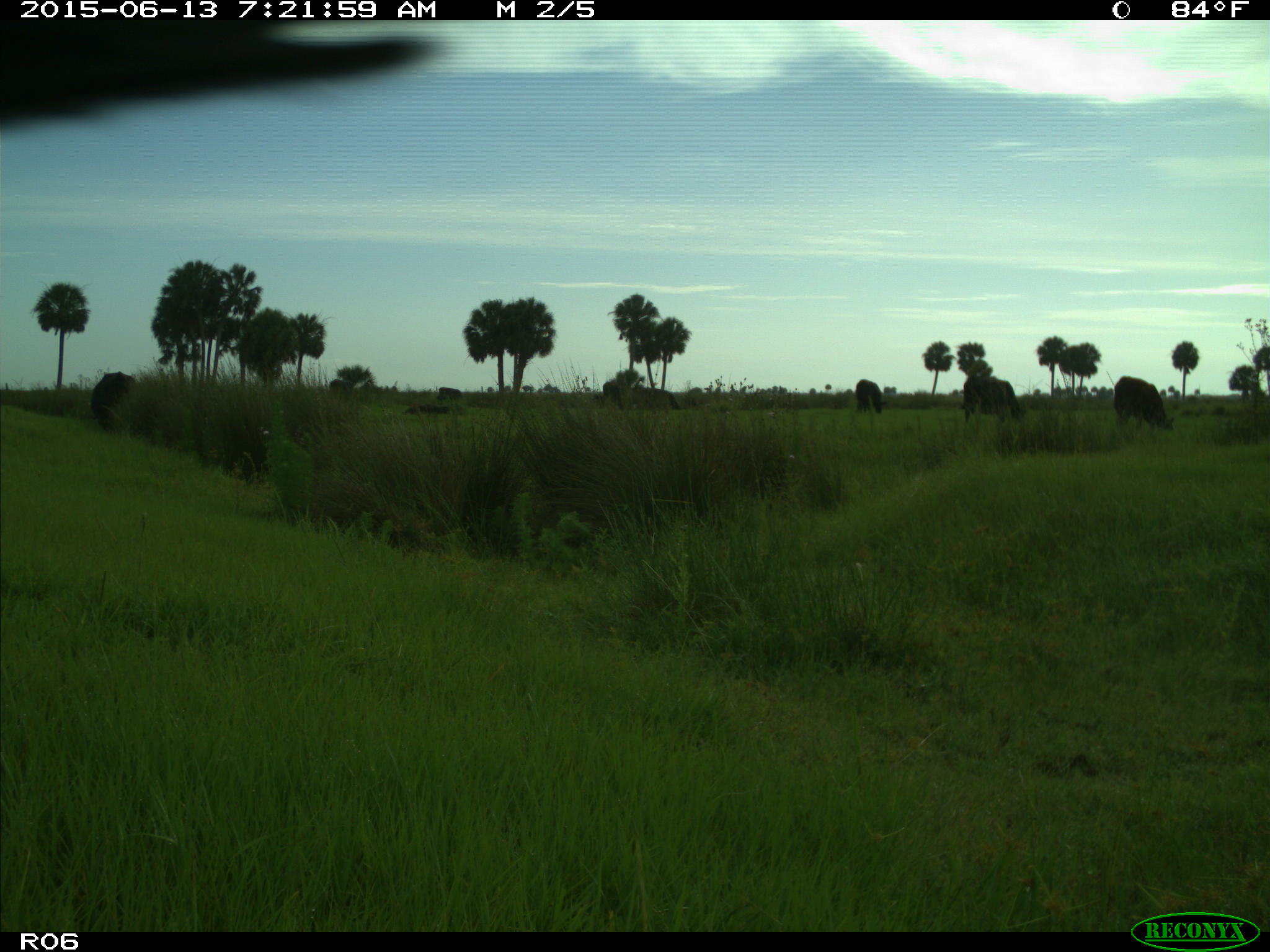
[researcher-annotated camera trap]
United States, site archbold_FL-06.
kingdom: Animalia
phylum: Chordata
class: Mammalia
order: Artiodactyla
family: Bovidae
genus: Bos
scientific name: Bos taurus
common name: domestic cow